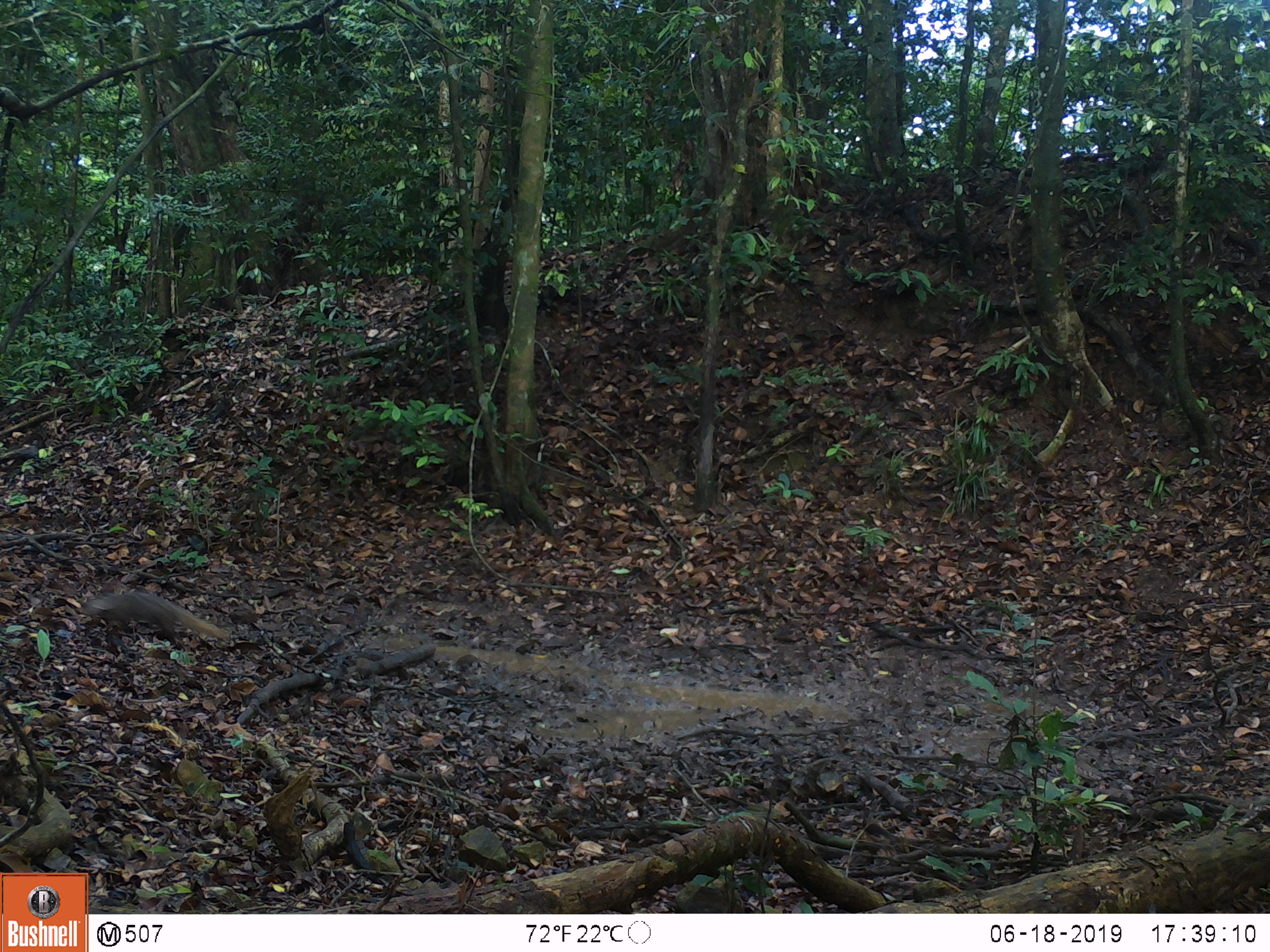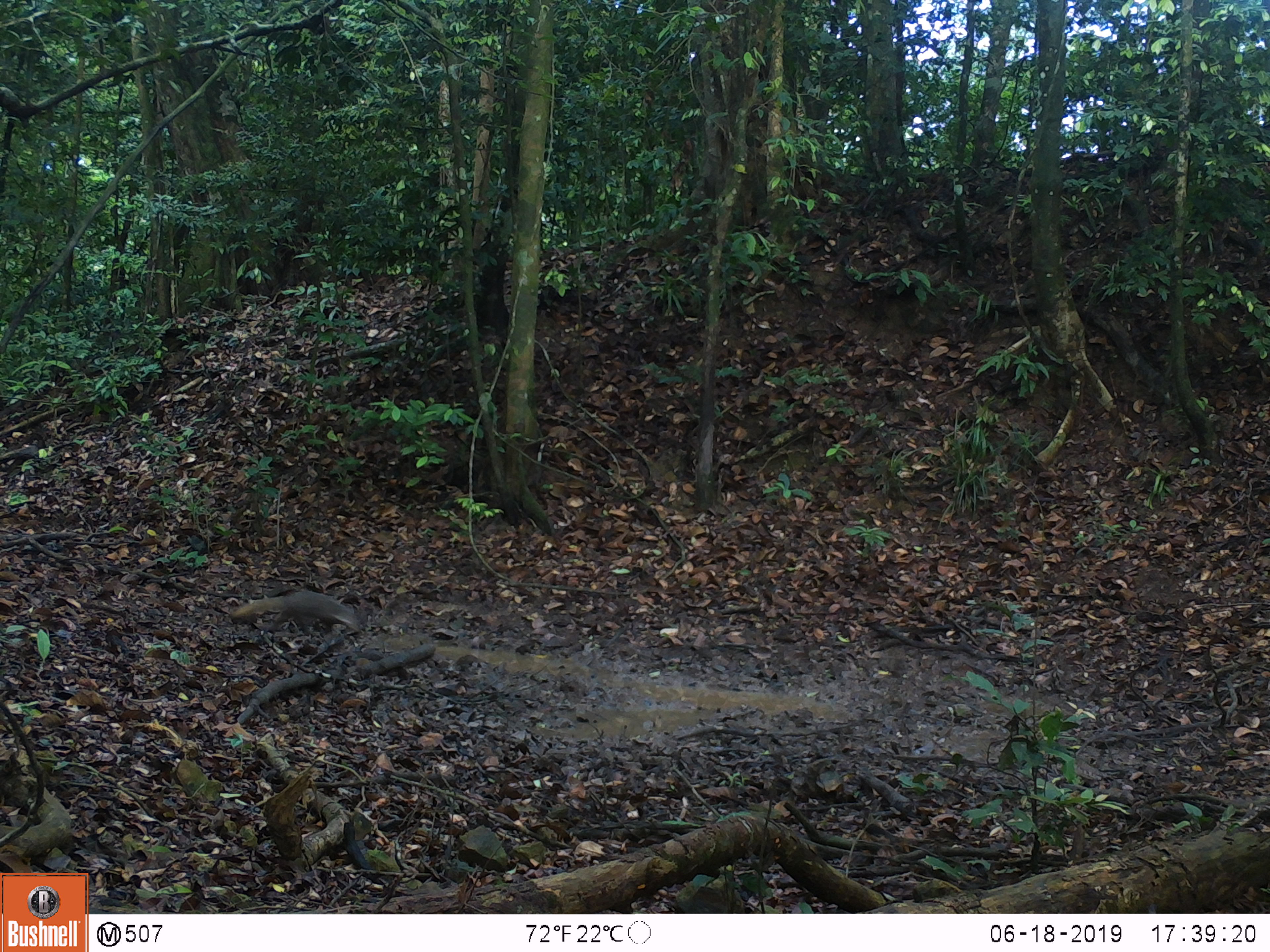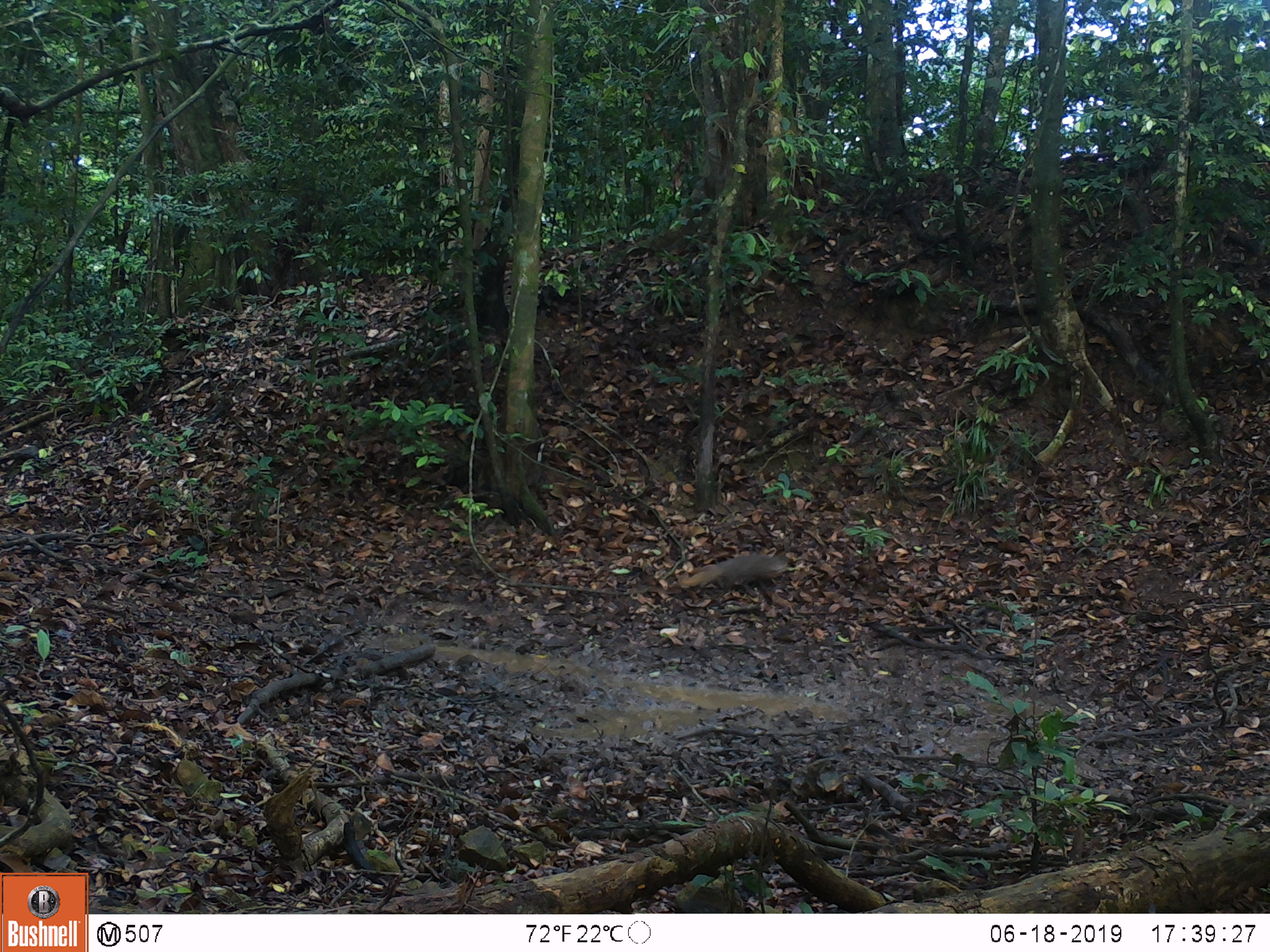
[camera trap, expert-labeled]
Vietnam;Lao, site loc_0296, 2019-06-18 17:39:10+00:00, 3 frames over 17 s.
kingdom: Animalia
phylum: Chordata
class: Mammalia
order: Carnivora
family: Herpestidae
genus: Urva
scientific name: Urva urva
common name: crab-eating mongoose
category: crab eating mongoose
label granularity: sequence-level